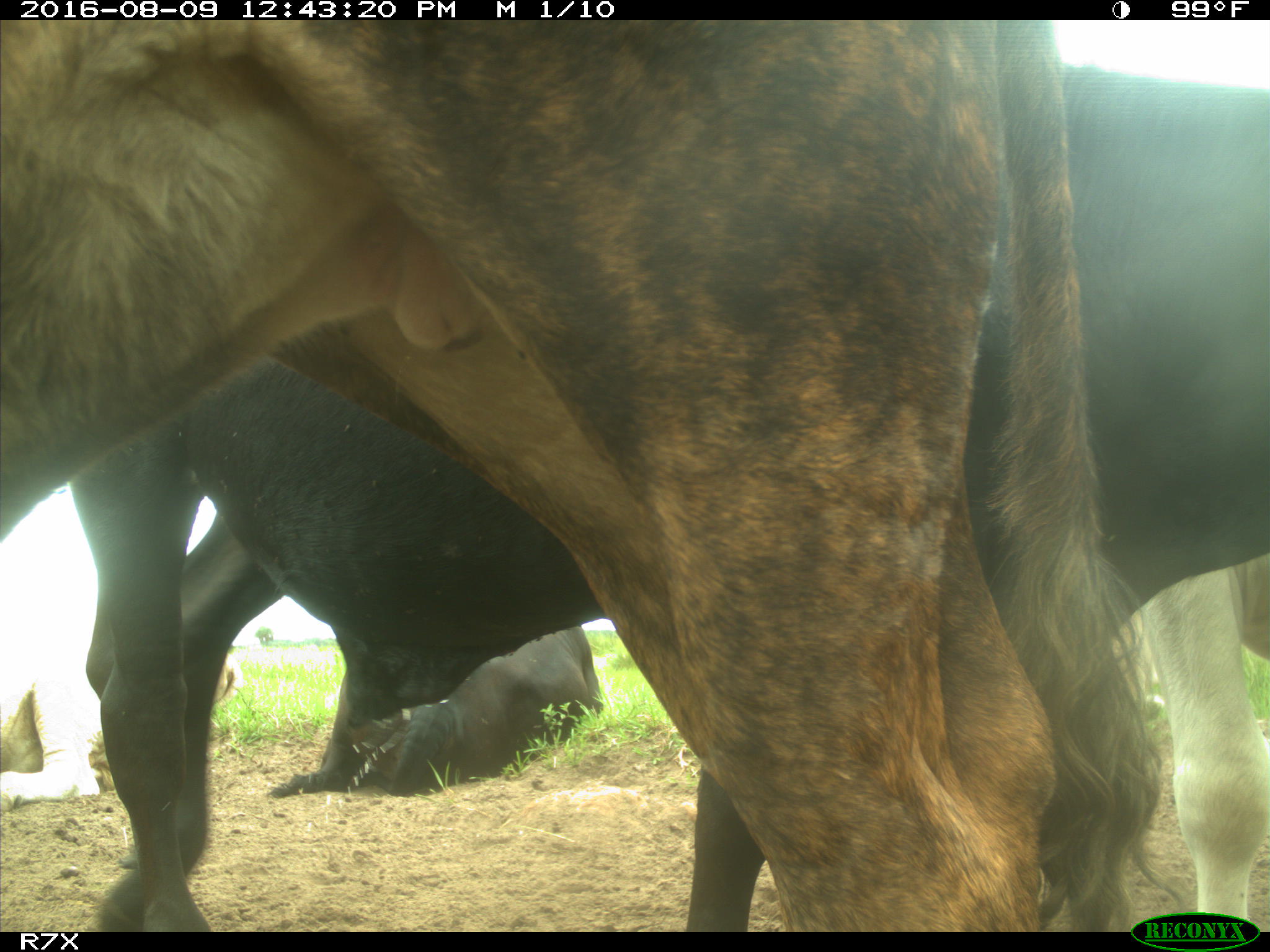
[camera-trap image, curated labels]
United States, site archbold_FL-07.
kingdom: Animalia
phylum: Chordata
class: Mammalia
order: Artiodactyla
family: Bovidae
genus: Bos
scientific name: Bos taurus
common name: domestic cow